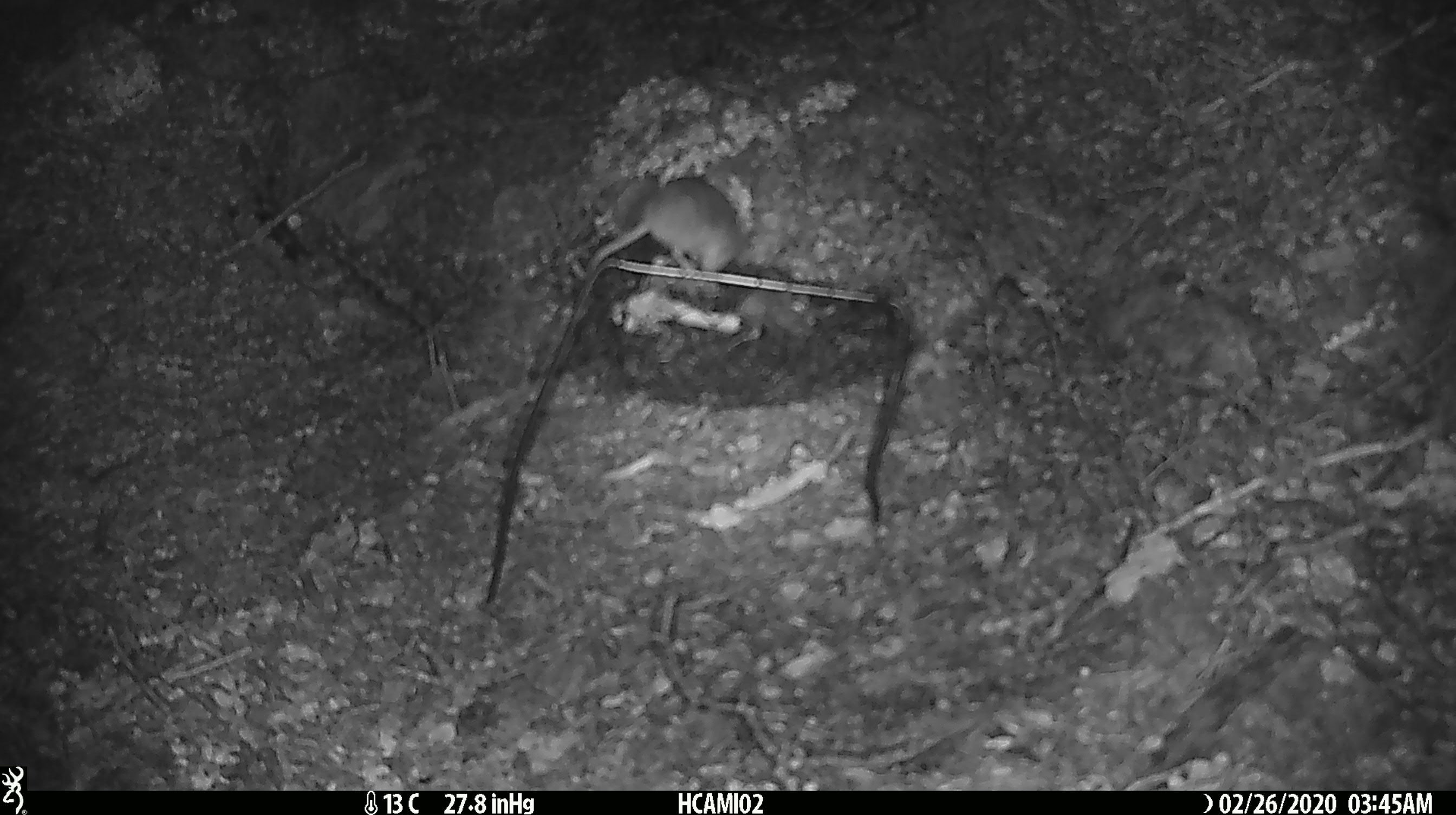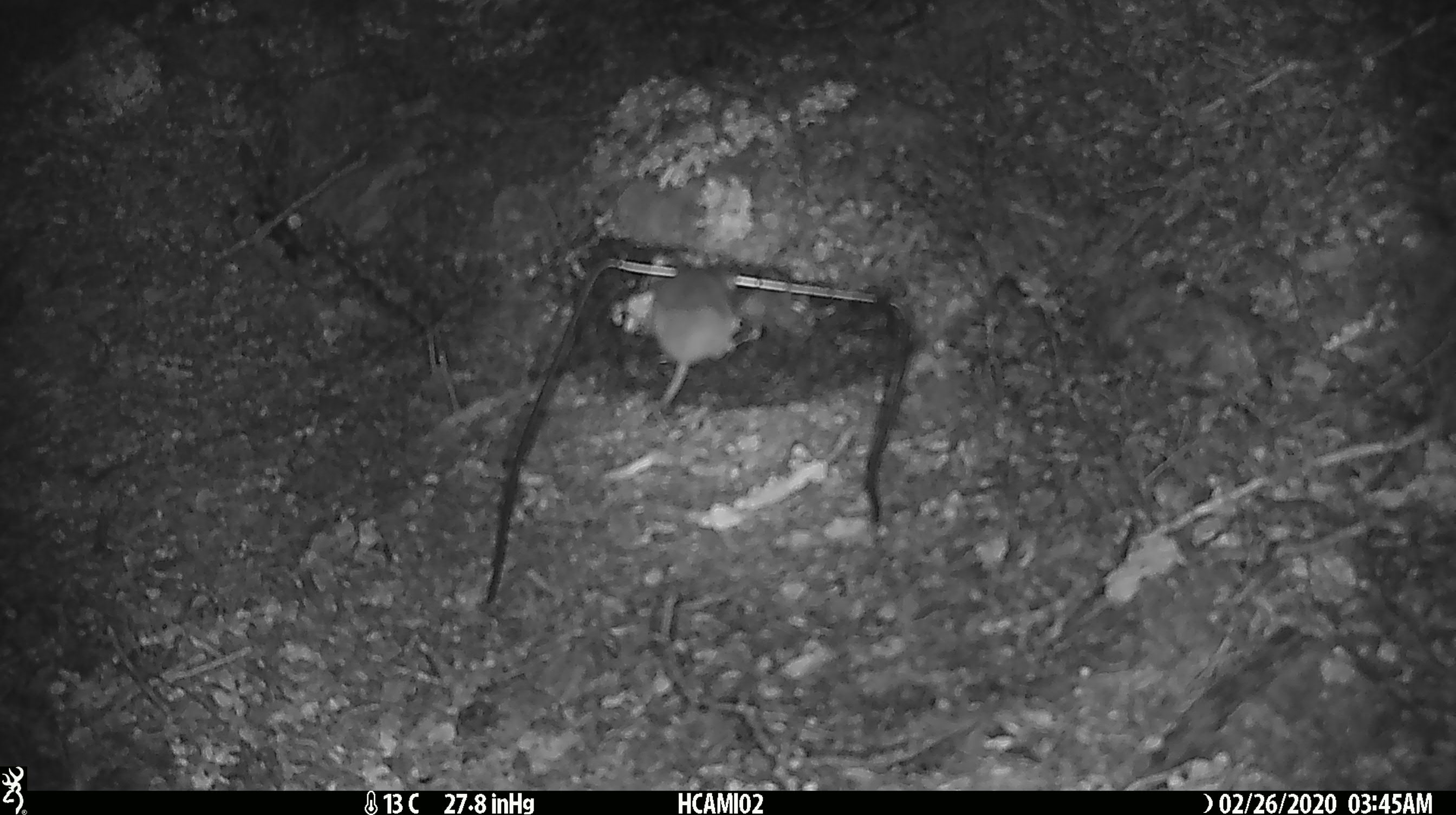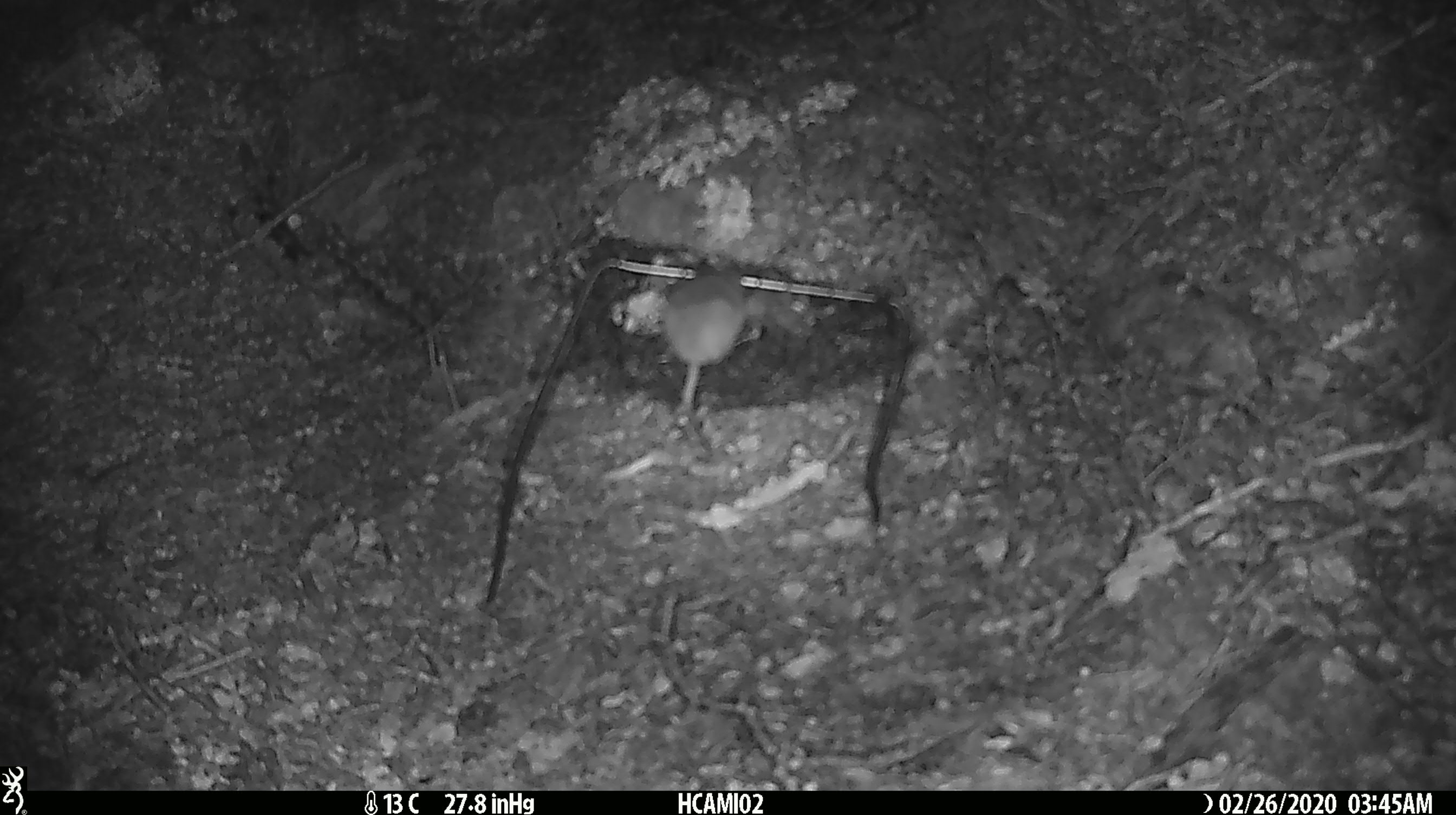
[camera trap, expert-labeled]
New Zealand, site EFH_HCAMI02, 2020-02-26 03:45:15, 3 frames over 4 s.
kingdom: Animalia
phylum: Chordata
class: Mammalia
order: Rodentia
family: Muridae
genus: Mus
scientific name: Mus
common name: mouse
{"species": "mouse (Mus)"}